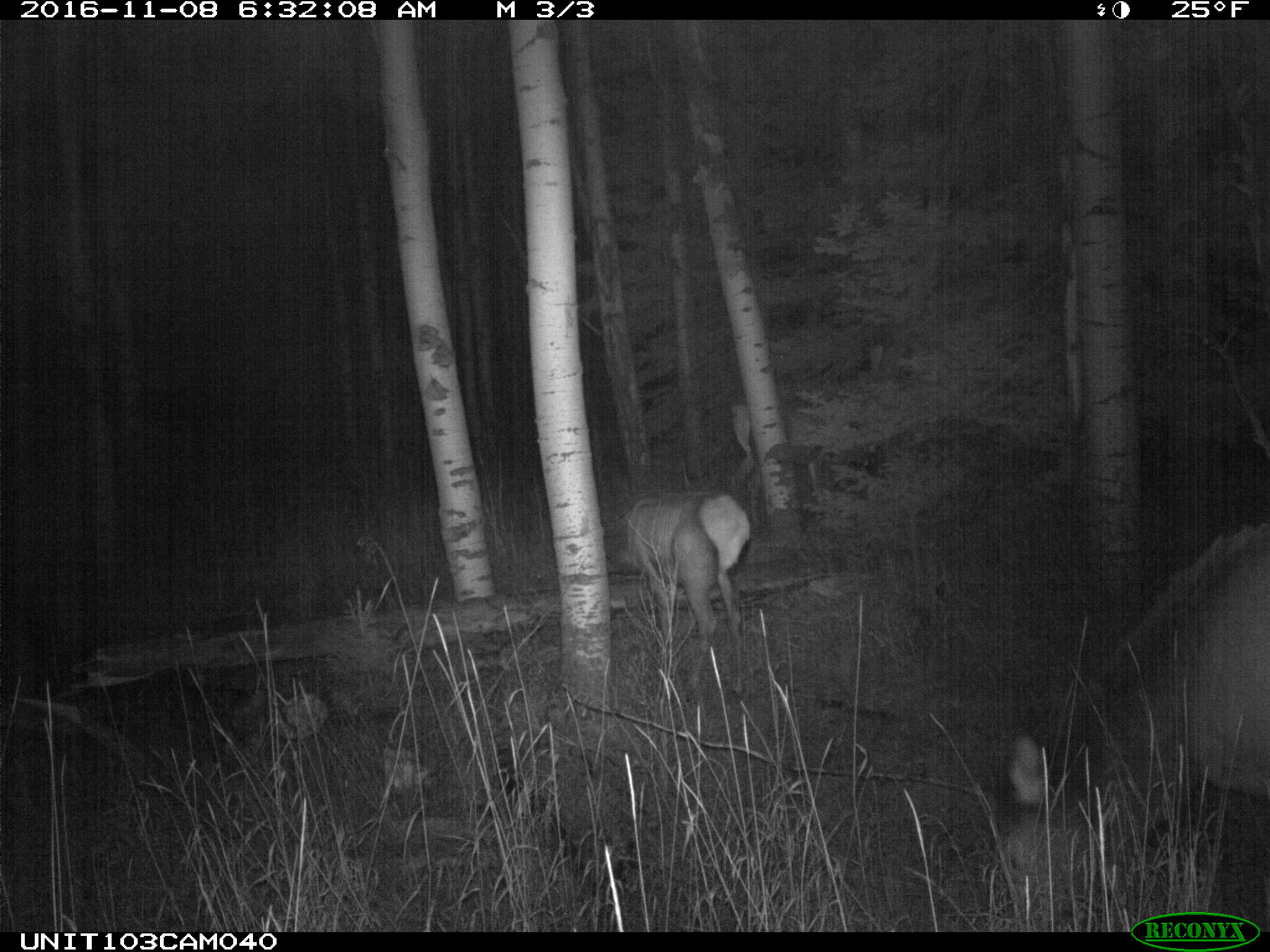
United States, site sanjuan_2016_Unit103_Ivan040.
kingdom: Animalia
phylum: Chordata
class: Mammalia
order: Artiodactyla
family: Cervidae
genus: Cervus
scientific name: Cervus elaphus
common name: red deer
Cervus elaphus (red deer).